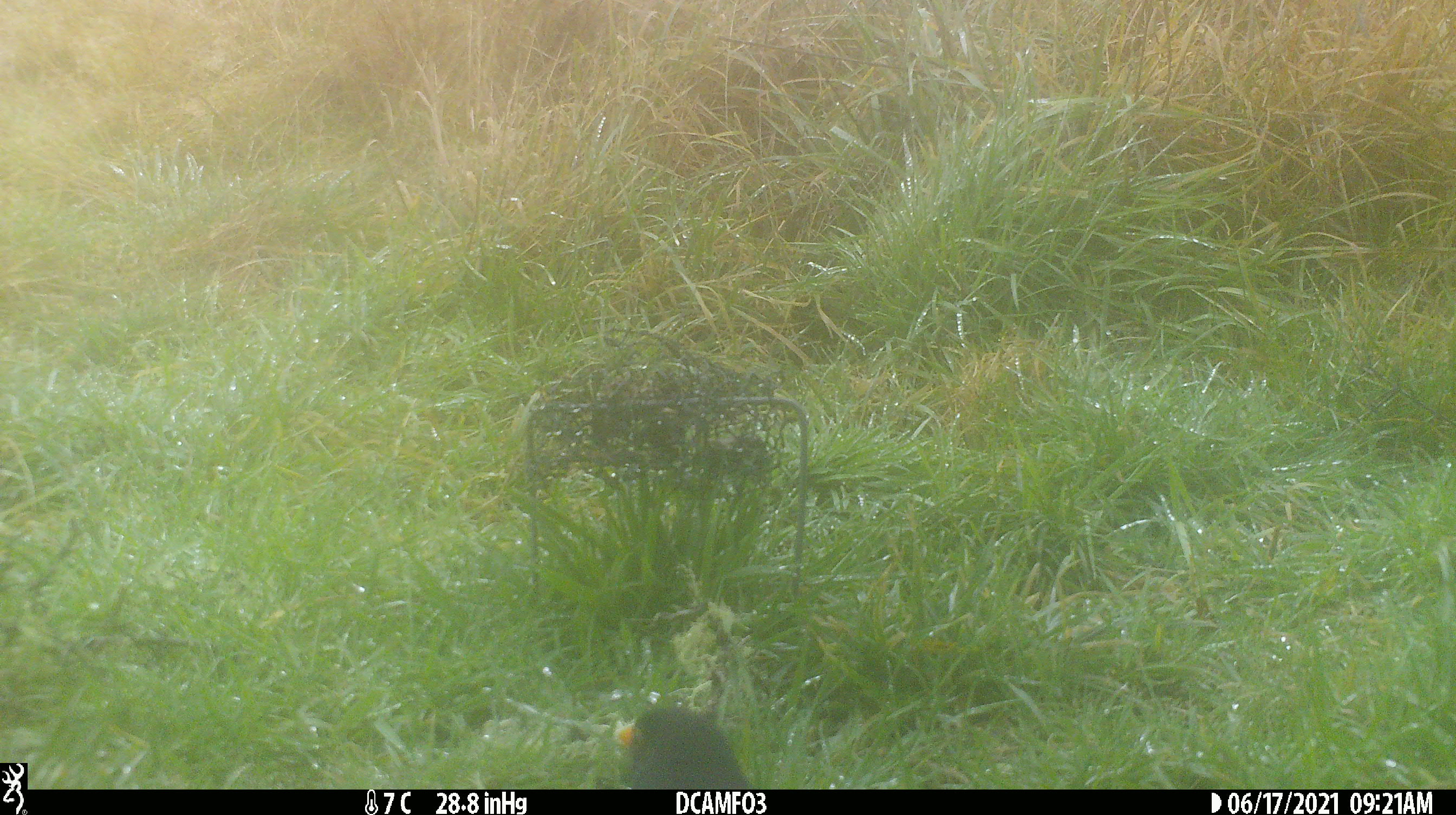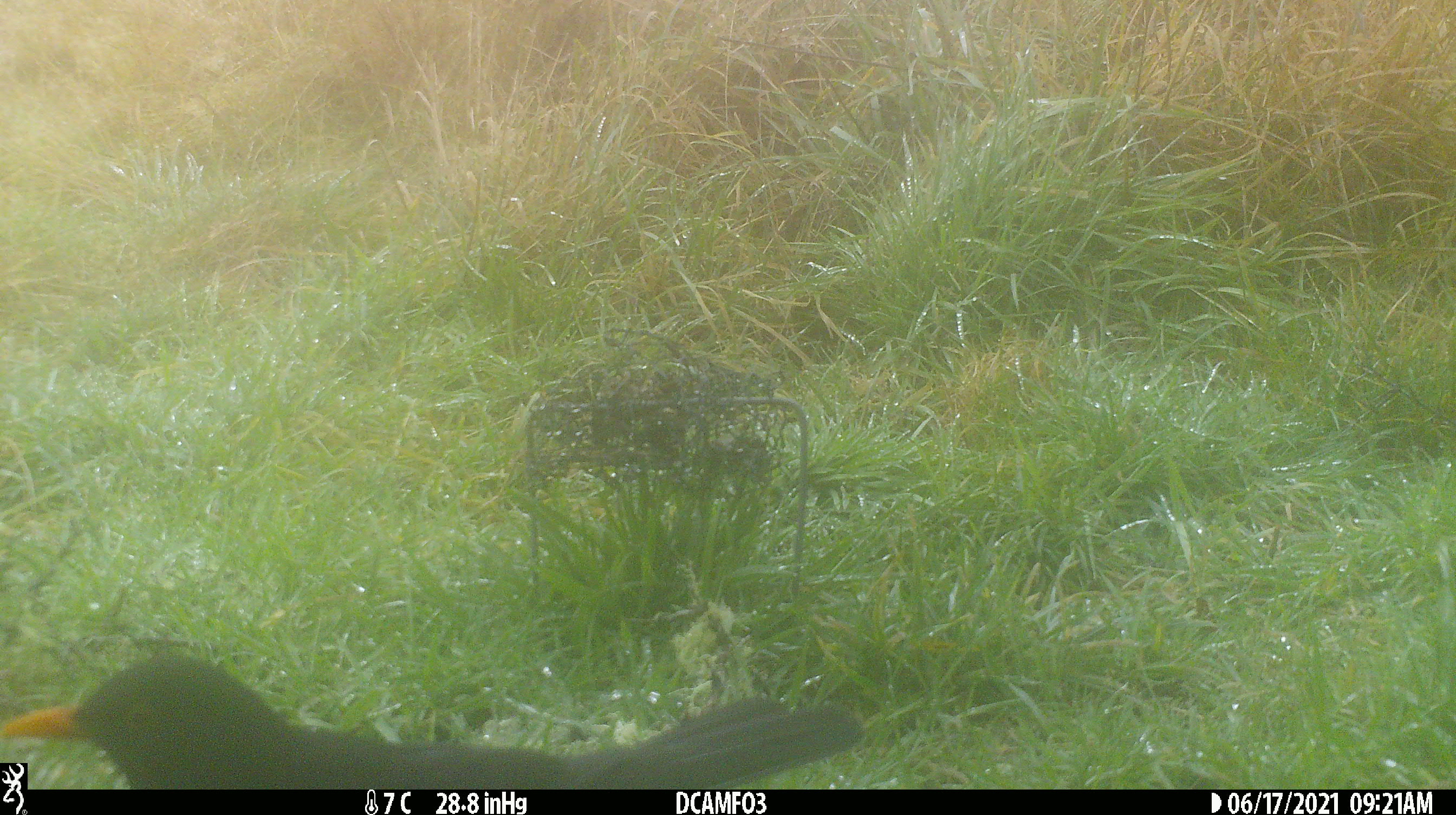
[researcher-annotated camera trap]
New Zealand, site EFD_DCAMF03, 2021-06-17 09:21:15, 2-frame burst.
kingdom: Animalia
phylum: Chordata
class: Aves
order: Passeriformes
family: Turdidae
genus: Turdus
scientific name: Turdus merula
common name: eurasian blackbird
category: blackbird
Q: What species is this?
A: Blackbird (eurasian blackbird) (Turdus merula).